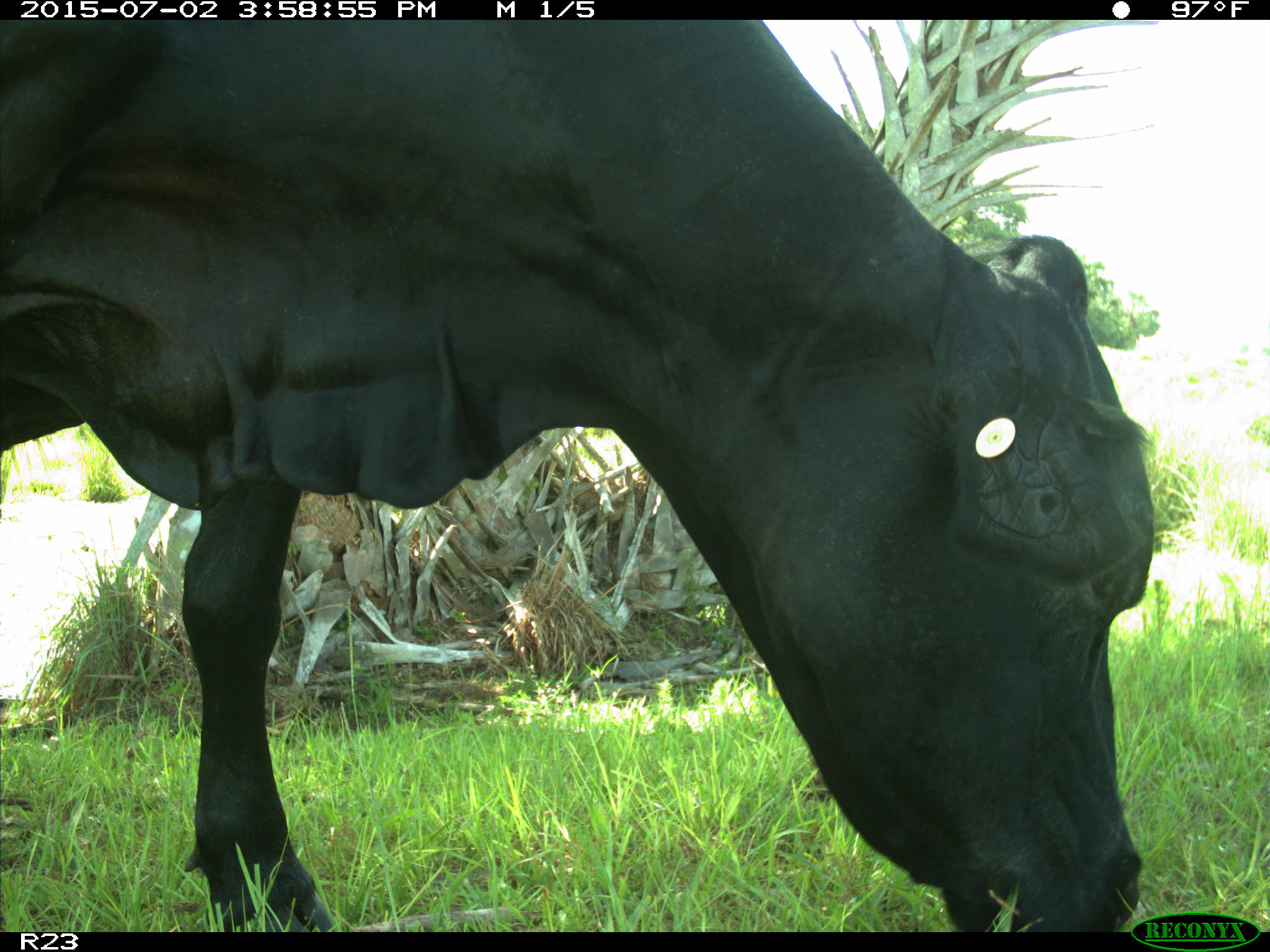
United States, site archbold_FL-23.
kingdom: Animalia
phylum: Chordata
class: Mammalia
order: Artiodactyla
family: Bovidae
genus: Bos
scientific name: Bos taurus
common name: domestic cow